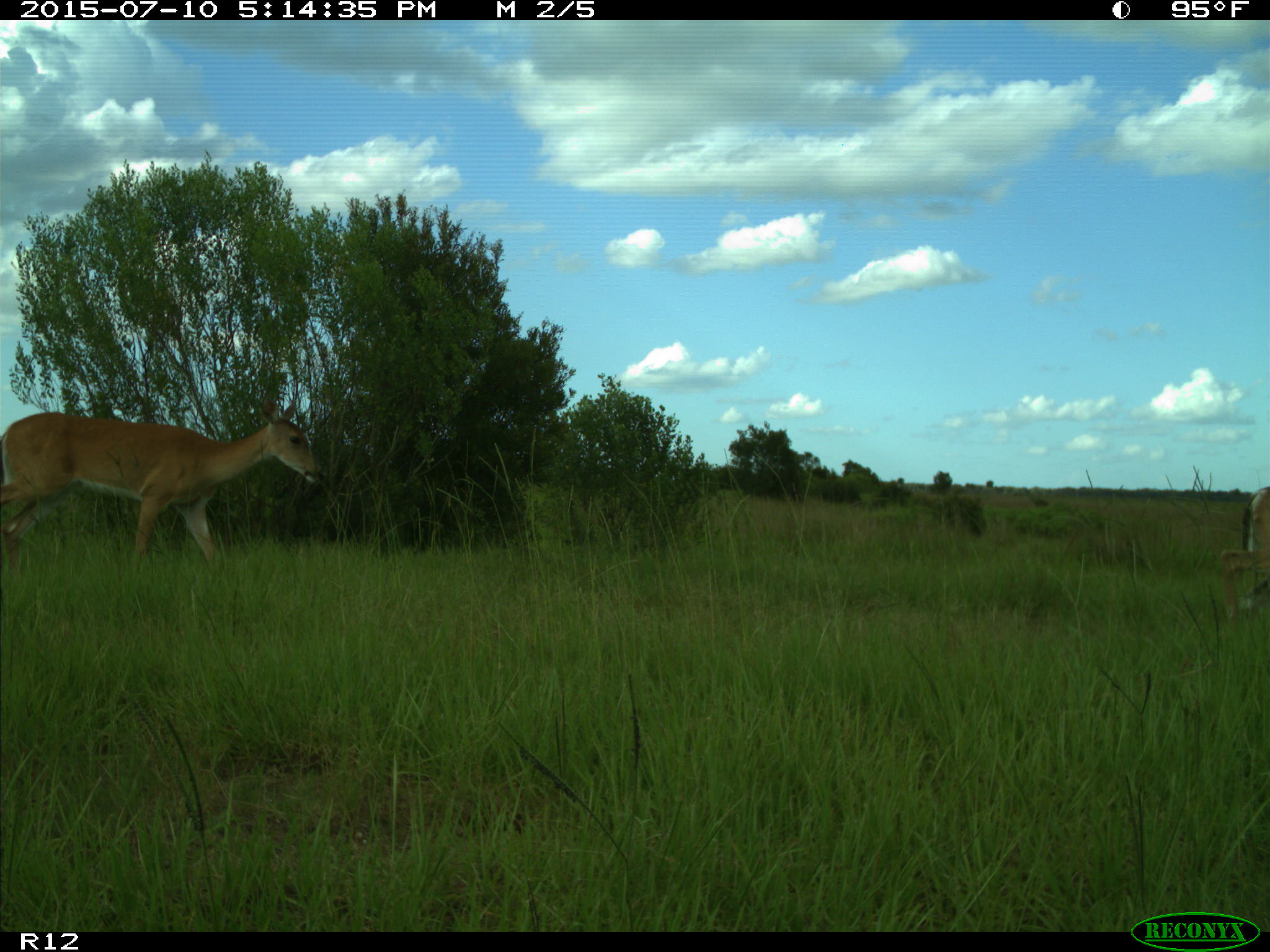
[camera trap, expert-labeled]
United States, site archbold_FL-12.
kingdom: Animalia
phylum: Chordata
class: Mammalia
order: Artiodactyla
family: Cervidae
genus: Odocoileus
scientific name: Odocoileus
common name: deer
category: unidentified deer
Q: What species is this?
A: Unidentified deer (deer) (Odocoileus).